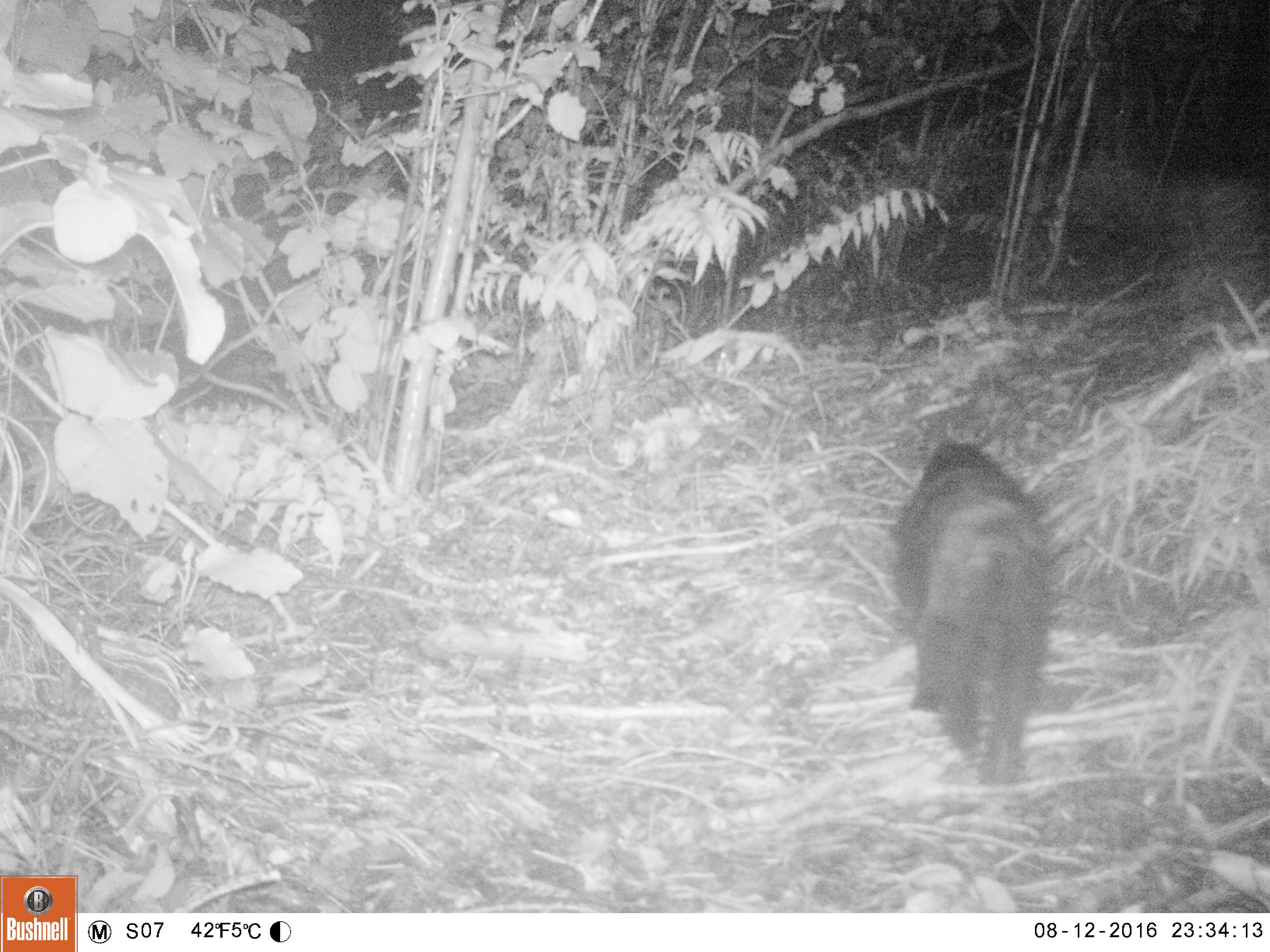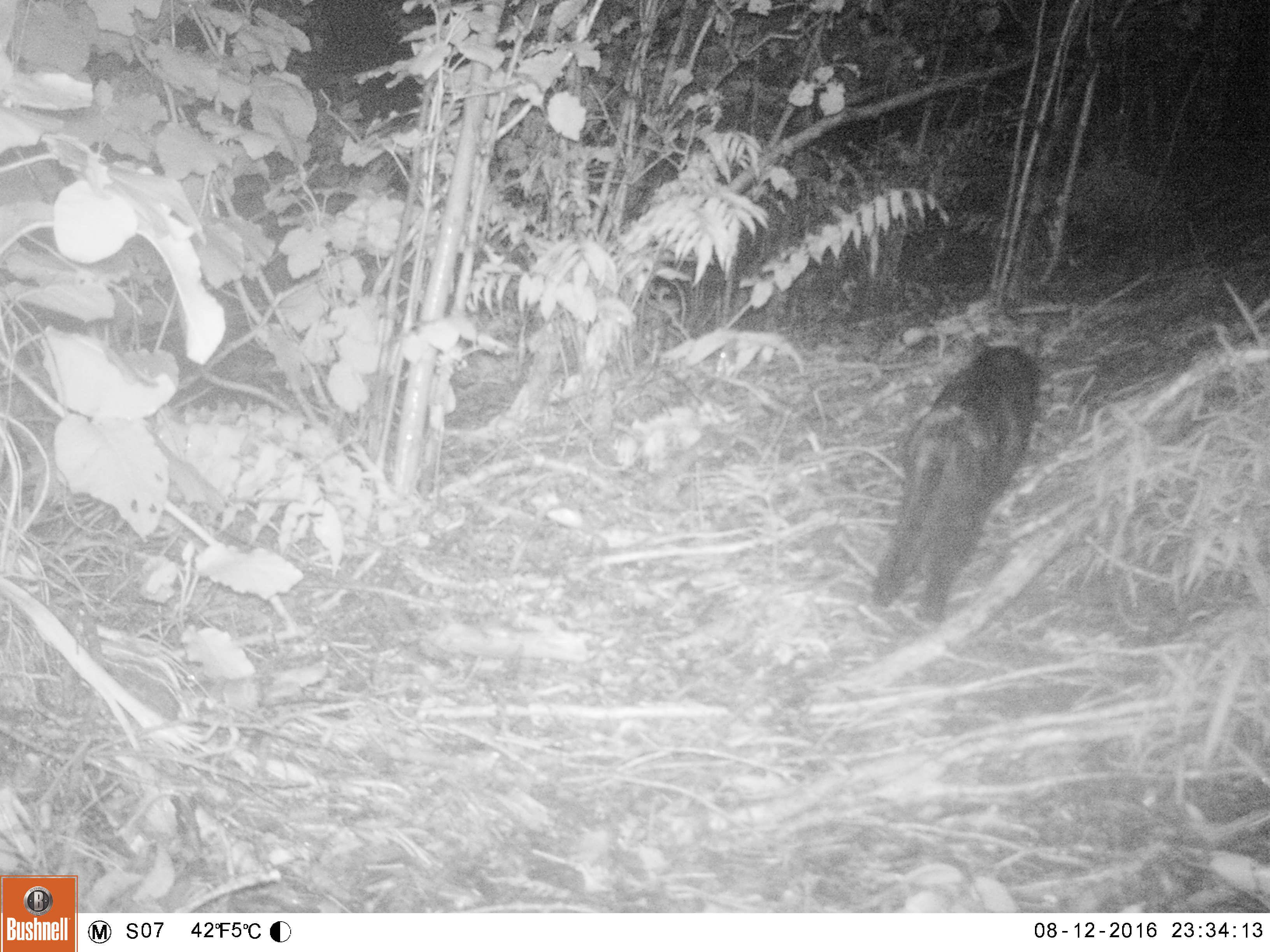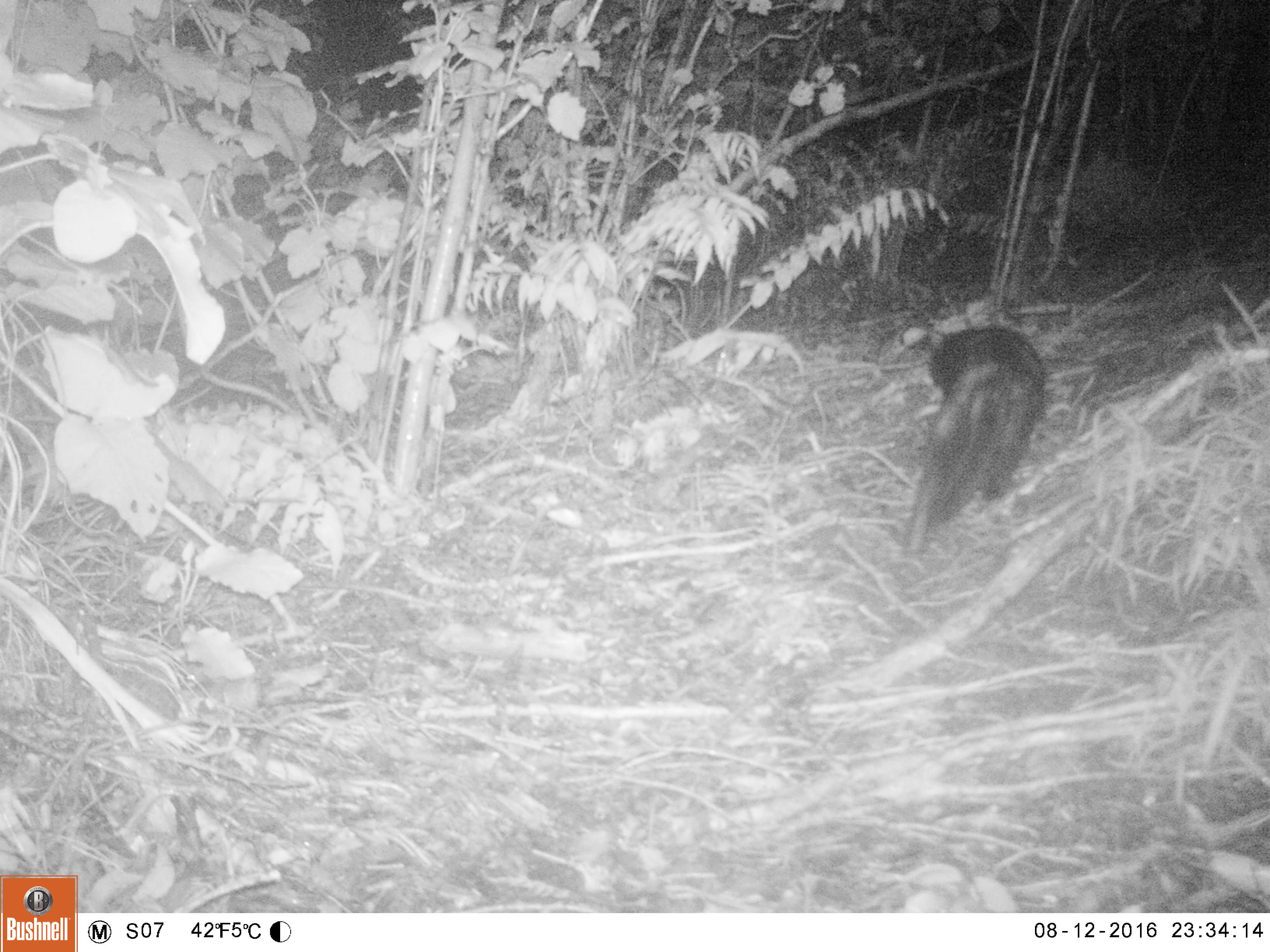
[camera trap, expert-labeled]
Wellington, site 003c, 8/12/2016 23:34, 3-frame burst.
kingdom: Animalia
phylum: Chordata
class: Mammalia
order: Carnivora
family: Felidae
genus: Felis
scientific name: Felis catus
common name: cat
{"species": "cat (Felis catus)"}